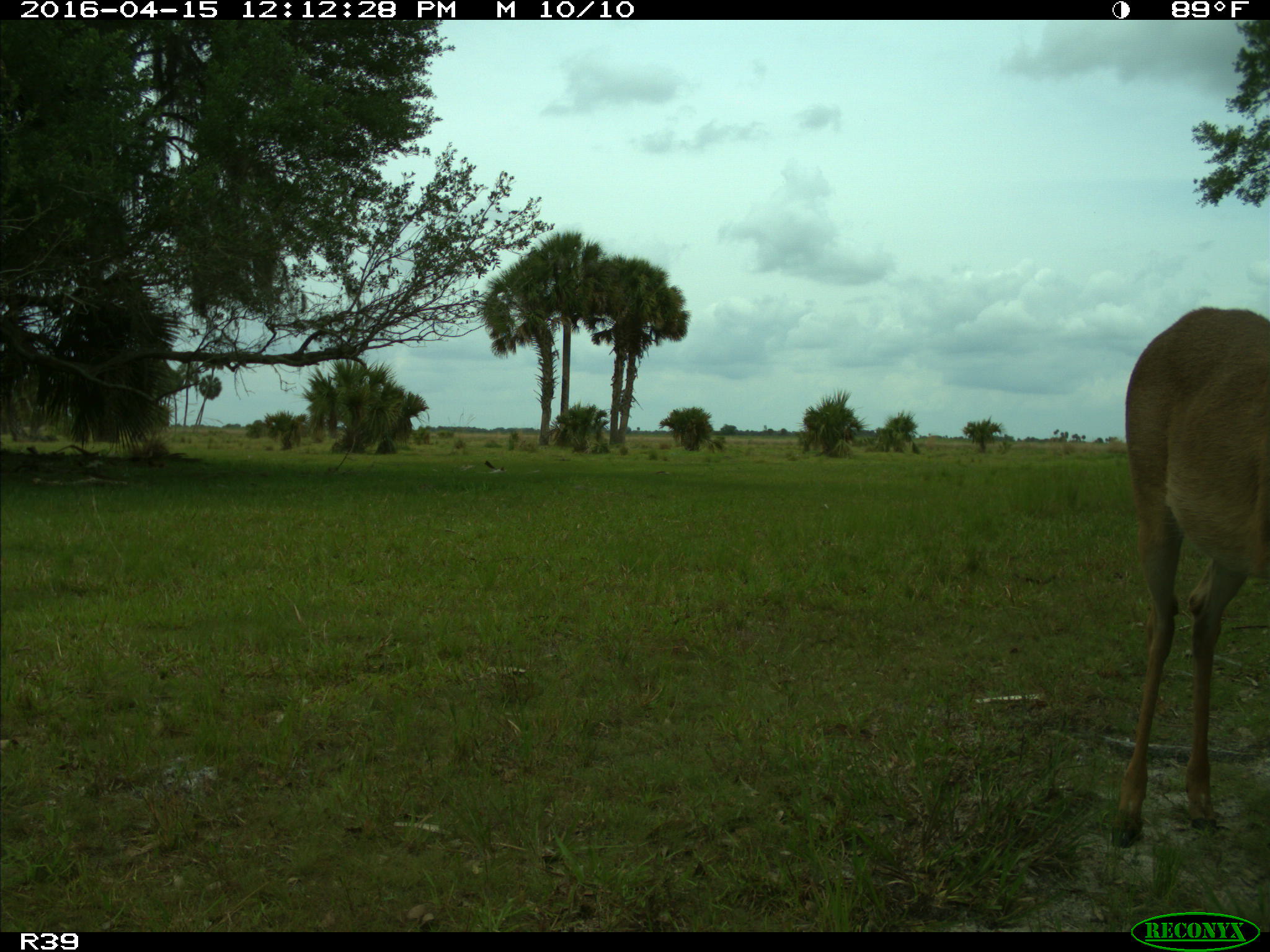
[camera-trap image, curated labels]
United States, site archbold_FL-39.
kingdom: Animalia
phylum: Chordata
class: Mammalia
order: Artiodactyla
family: Cervidae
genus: Odocoileus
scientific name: Odocoileus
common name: deer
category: unidentified deer